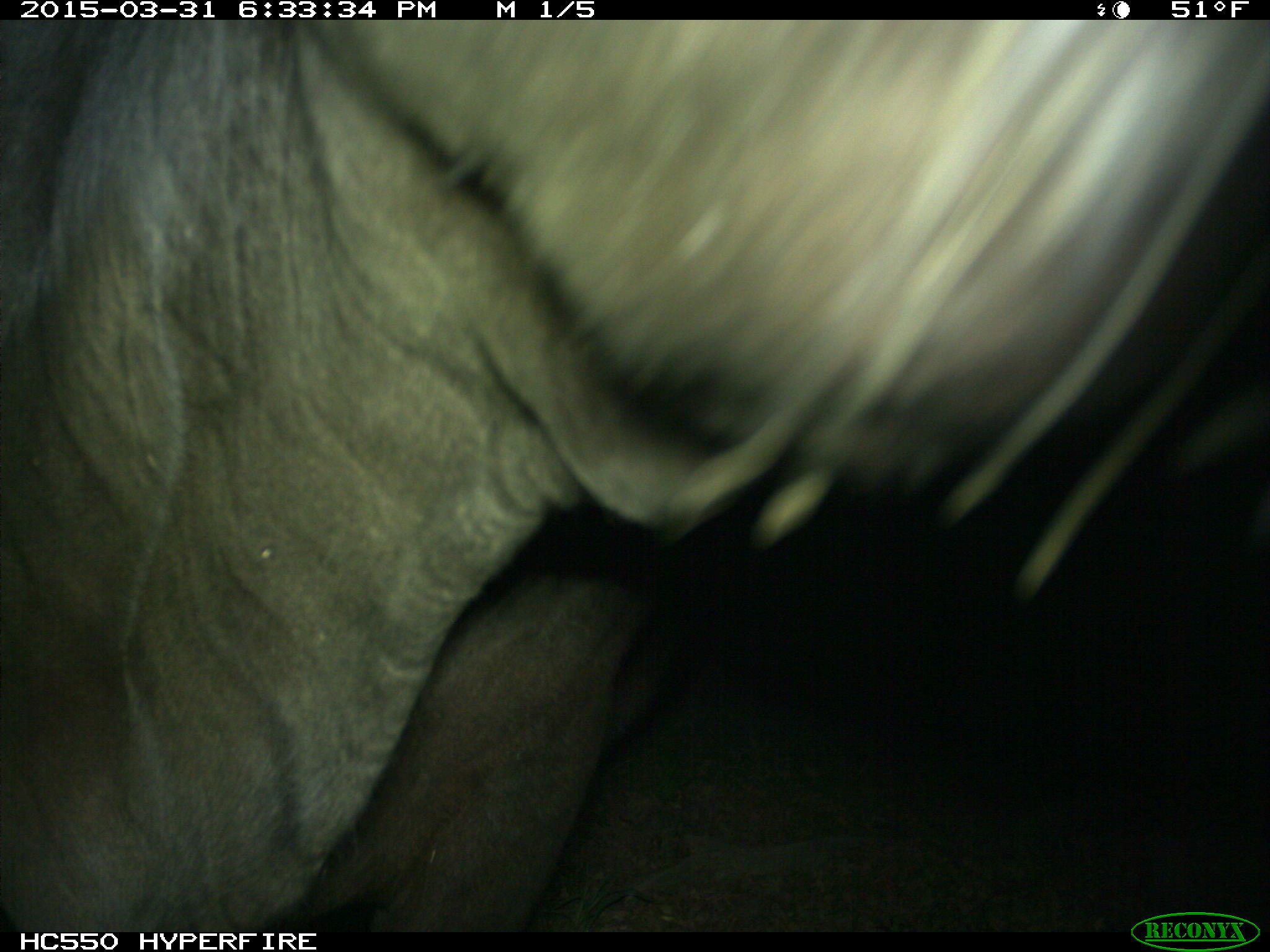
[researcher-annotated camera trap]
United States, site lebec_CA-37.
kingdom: Animalia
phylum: Chordata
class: Mammalia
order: Artiodactyla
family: Bovidae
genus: Bos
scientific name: Bos taurus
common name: domestic cow